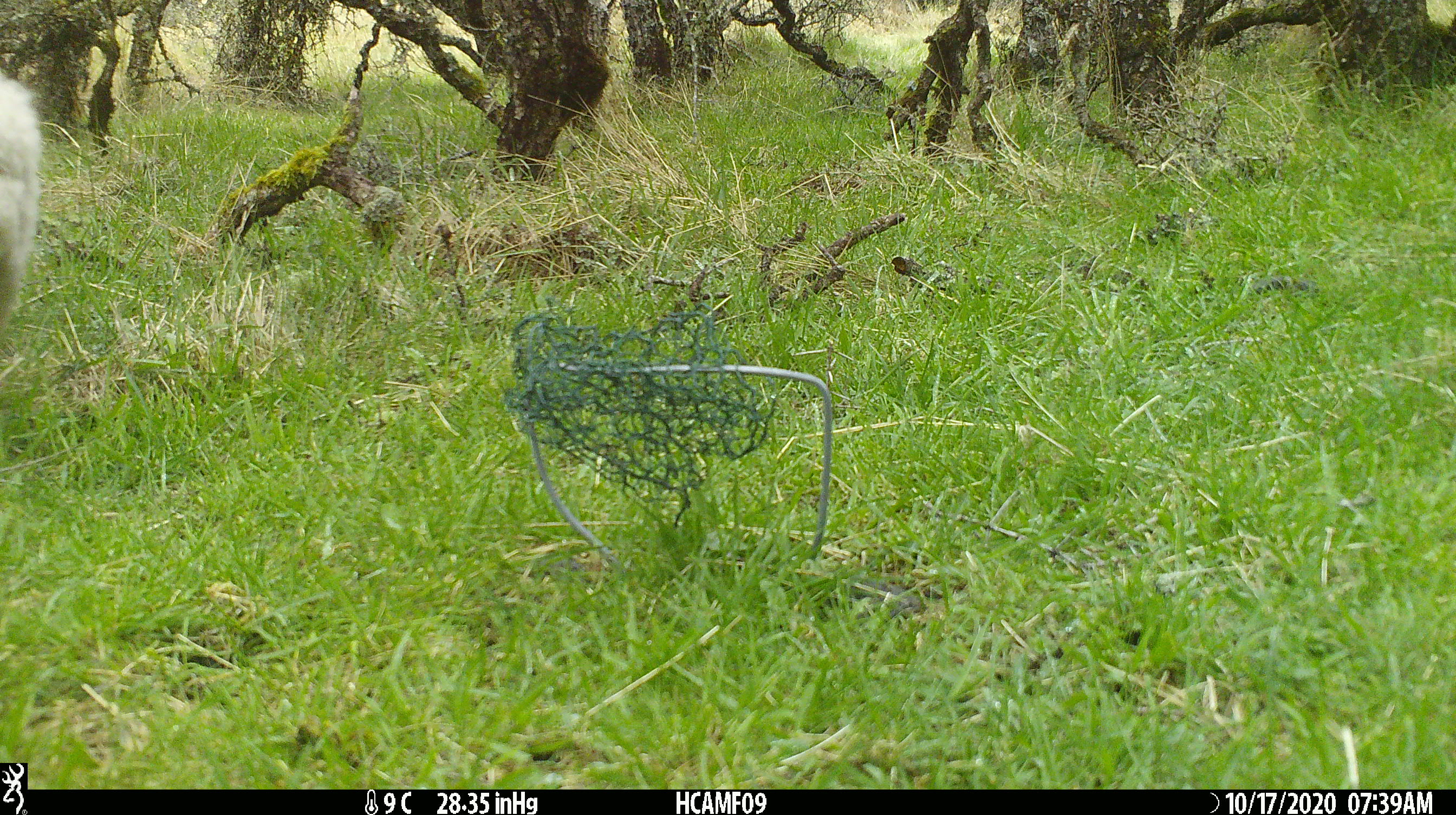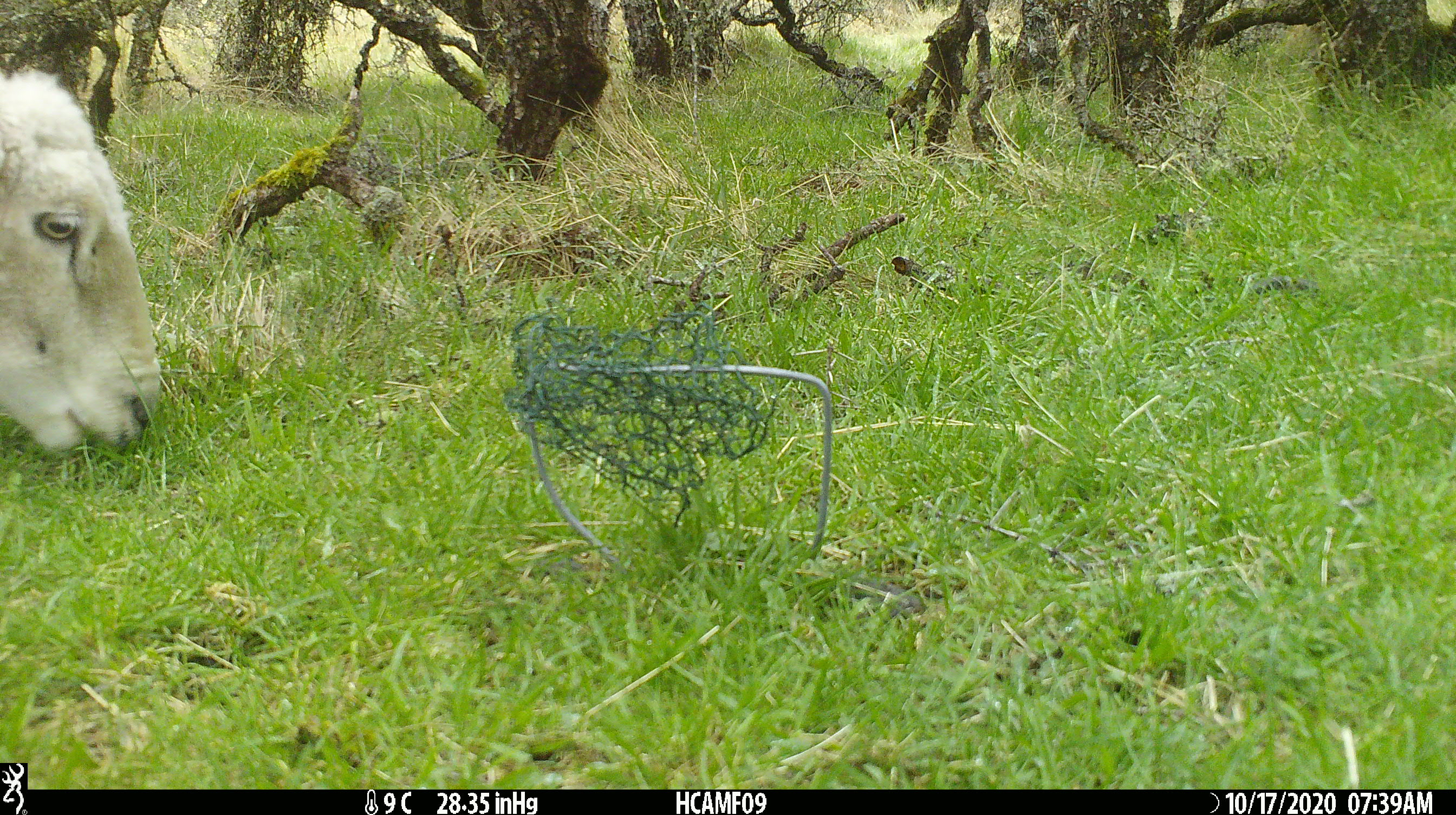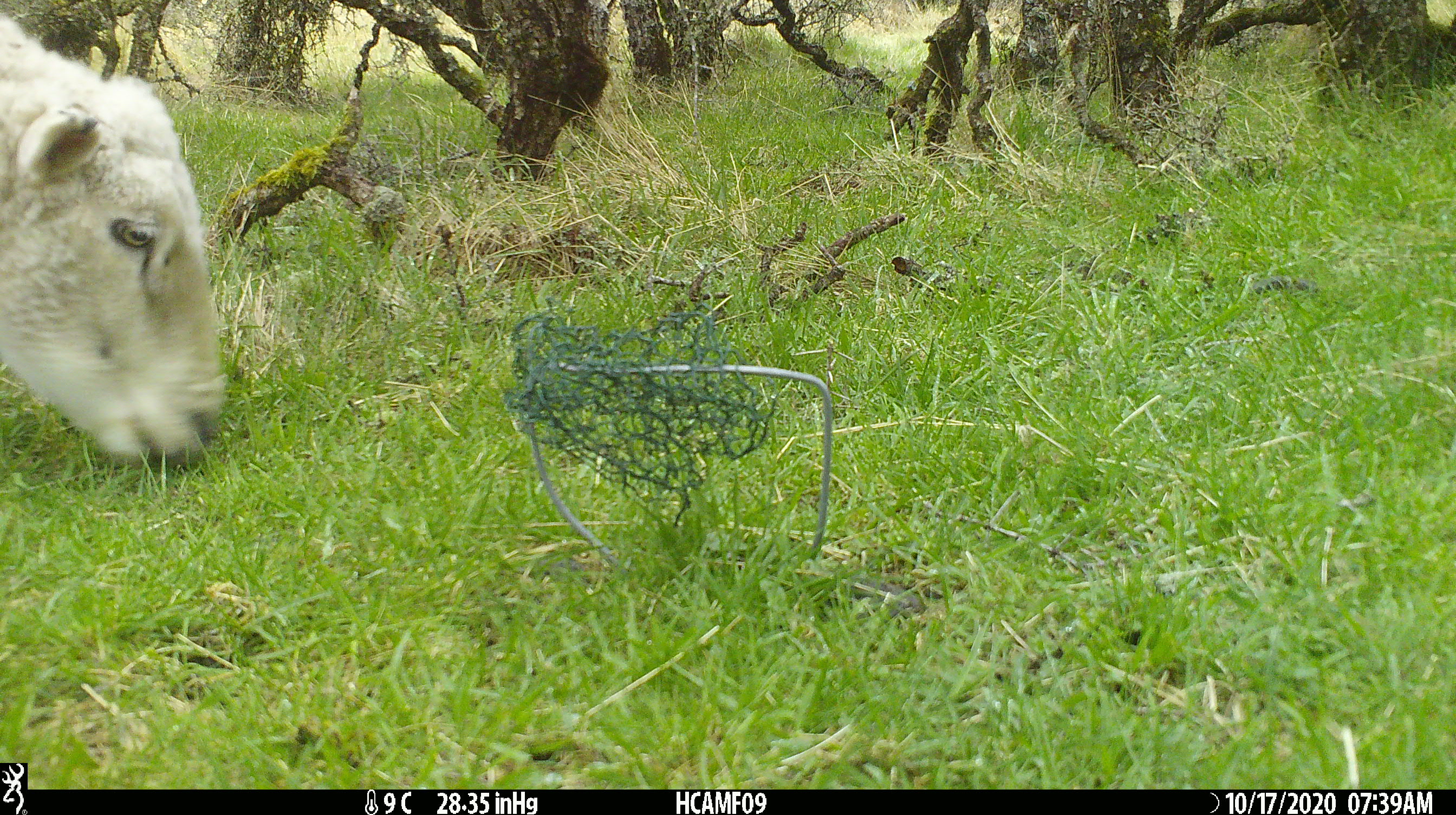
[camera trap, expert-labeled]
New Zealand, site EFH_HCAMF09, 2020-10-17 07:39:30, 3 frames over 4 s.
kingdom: Animalia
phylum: Chordata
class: Mammalia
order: Artiodactyla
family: Bovidae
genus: Ovis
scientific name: Ovis aries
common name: domestic sheep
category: sheep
Sheep (domestic sheep) (Ovis aries).